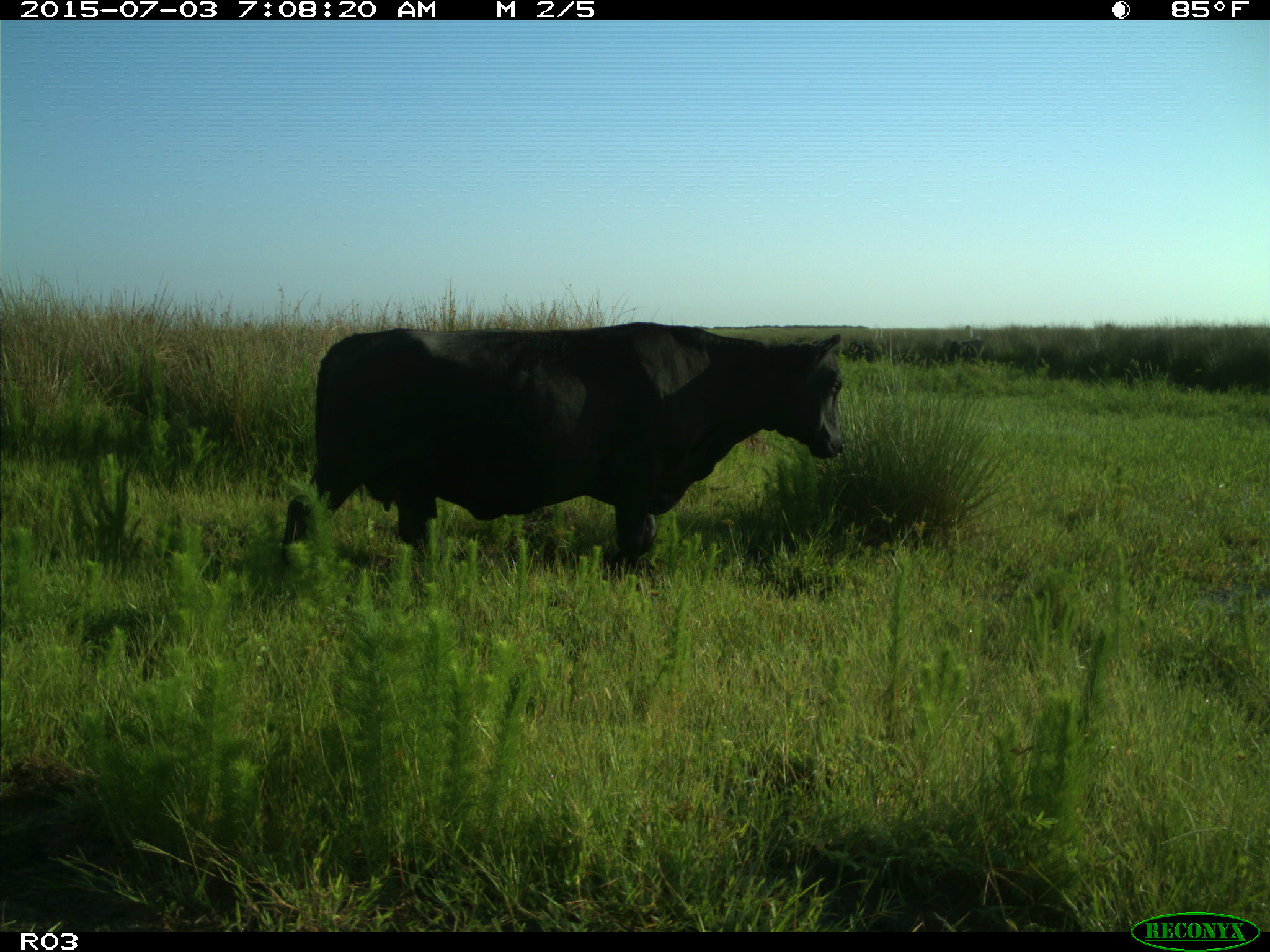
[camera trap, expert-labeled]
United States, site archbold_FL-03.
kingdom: Animalia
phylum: Chordata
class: Mammalia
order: Artiodactyla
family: Bovidae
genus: Bos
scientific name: Bos taurus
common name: domestic cow